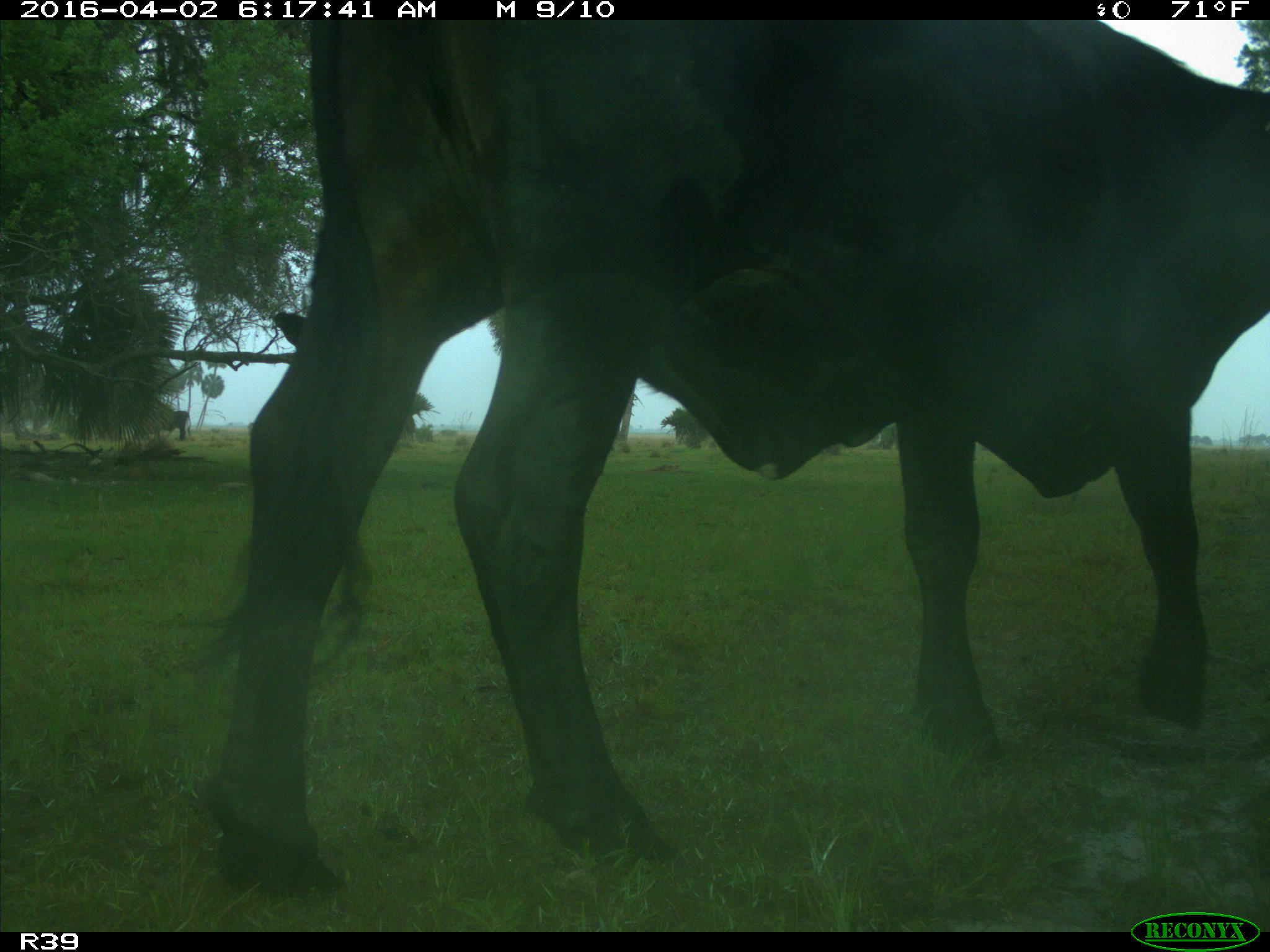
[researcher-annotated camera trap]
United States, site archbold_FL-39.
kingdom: Animalia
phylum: Chordata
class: Mammalia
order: Artiodactyla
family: Bovidae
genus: Bos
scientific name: Bos taurus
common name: domestic cow